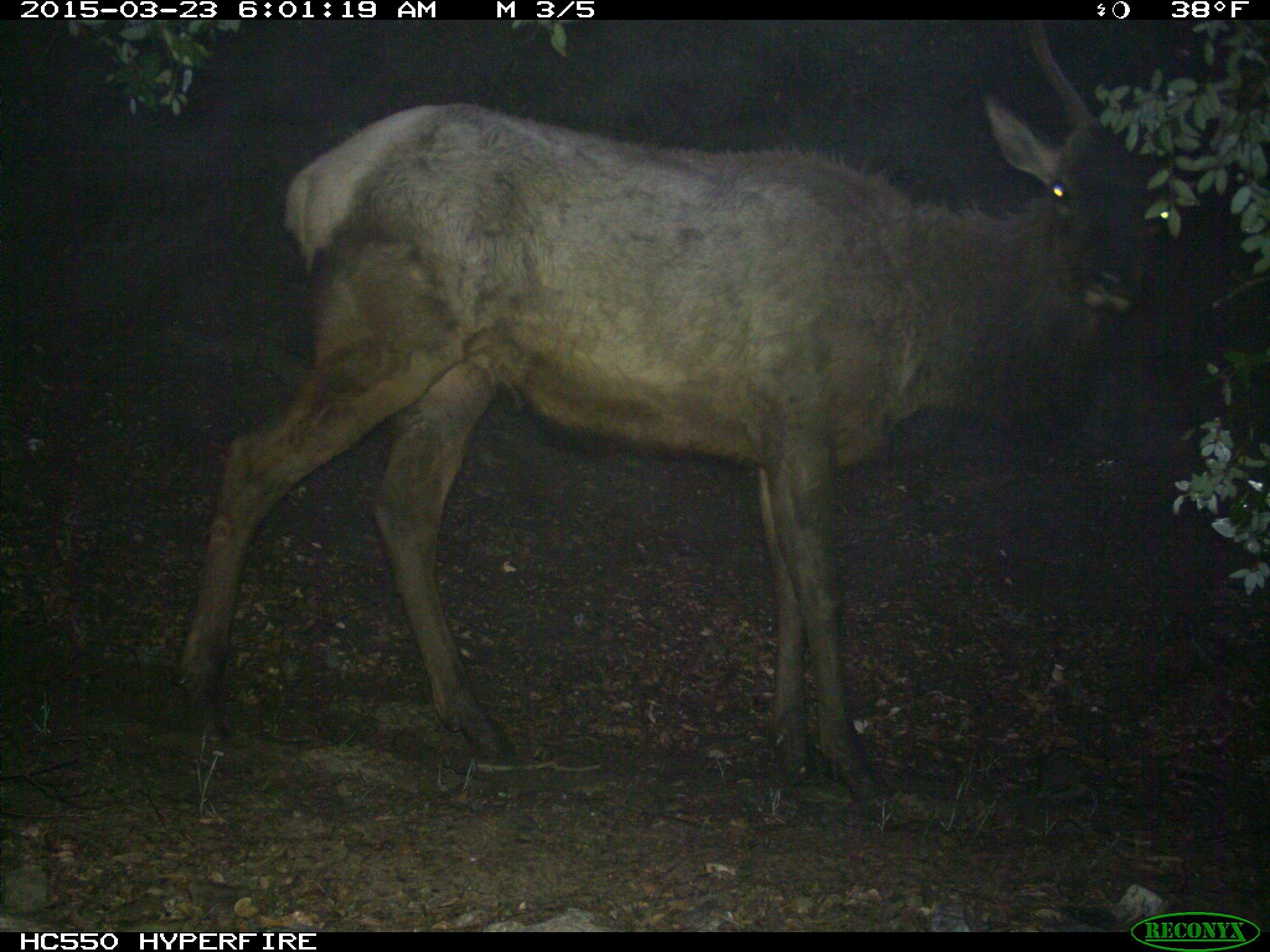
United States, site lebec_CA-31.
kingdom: Animalia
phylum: Chordata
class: Mammalia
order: Artiodactyla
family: Cervidae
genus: Cervus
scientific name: Cervus canadensis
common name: elk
Cervus canadensis (elk).